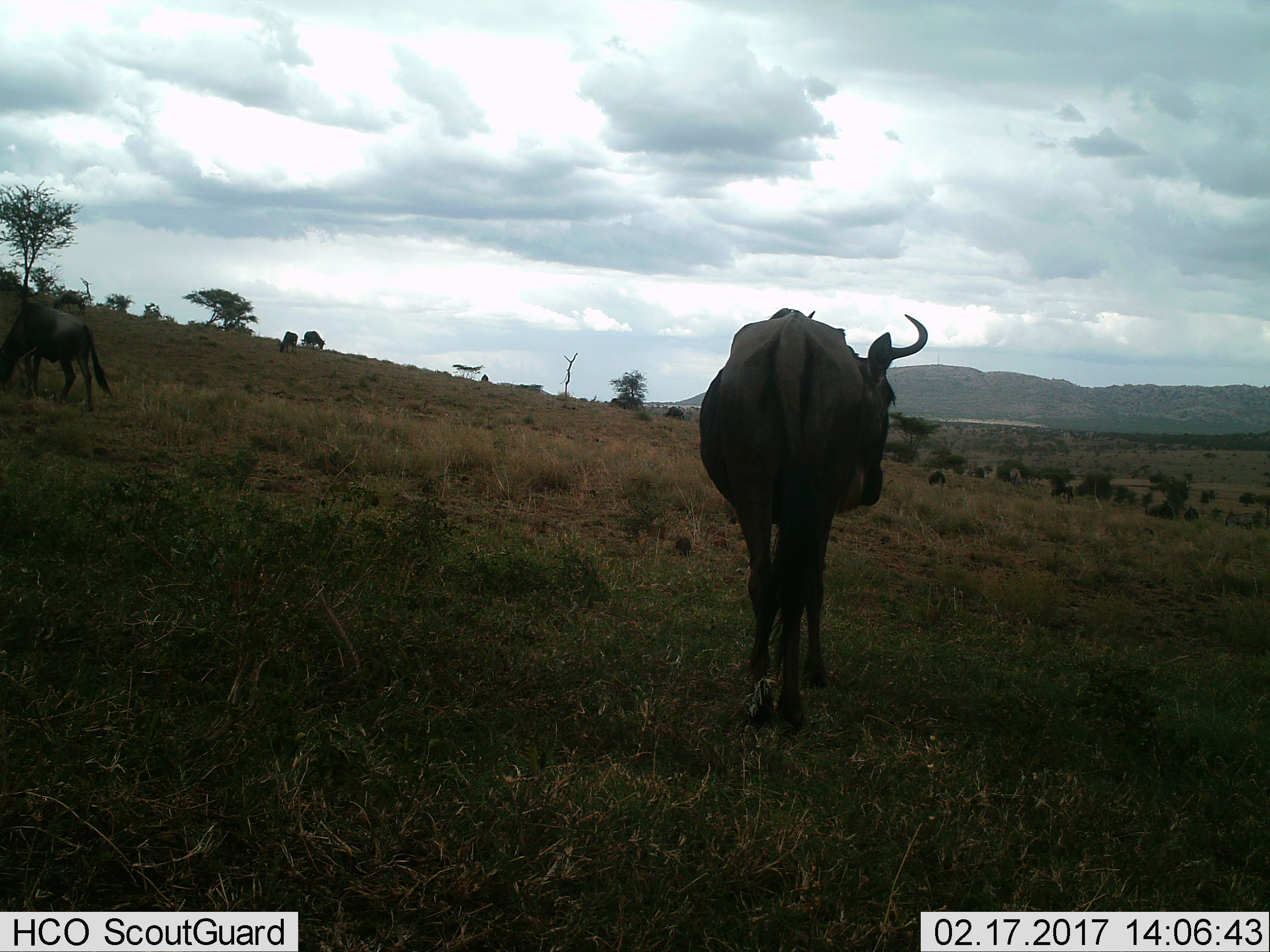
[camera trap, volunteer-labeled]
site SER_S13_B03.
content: unidentified animal